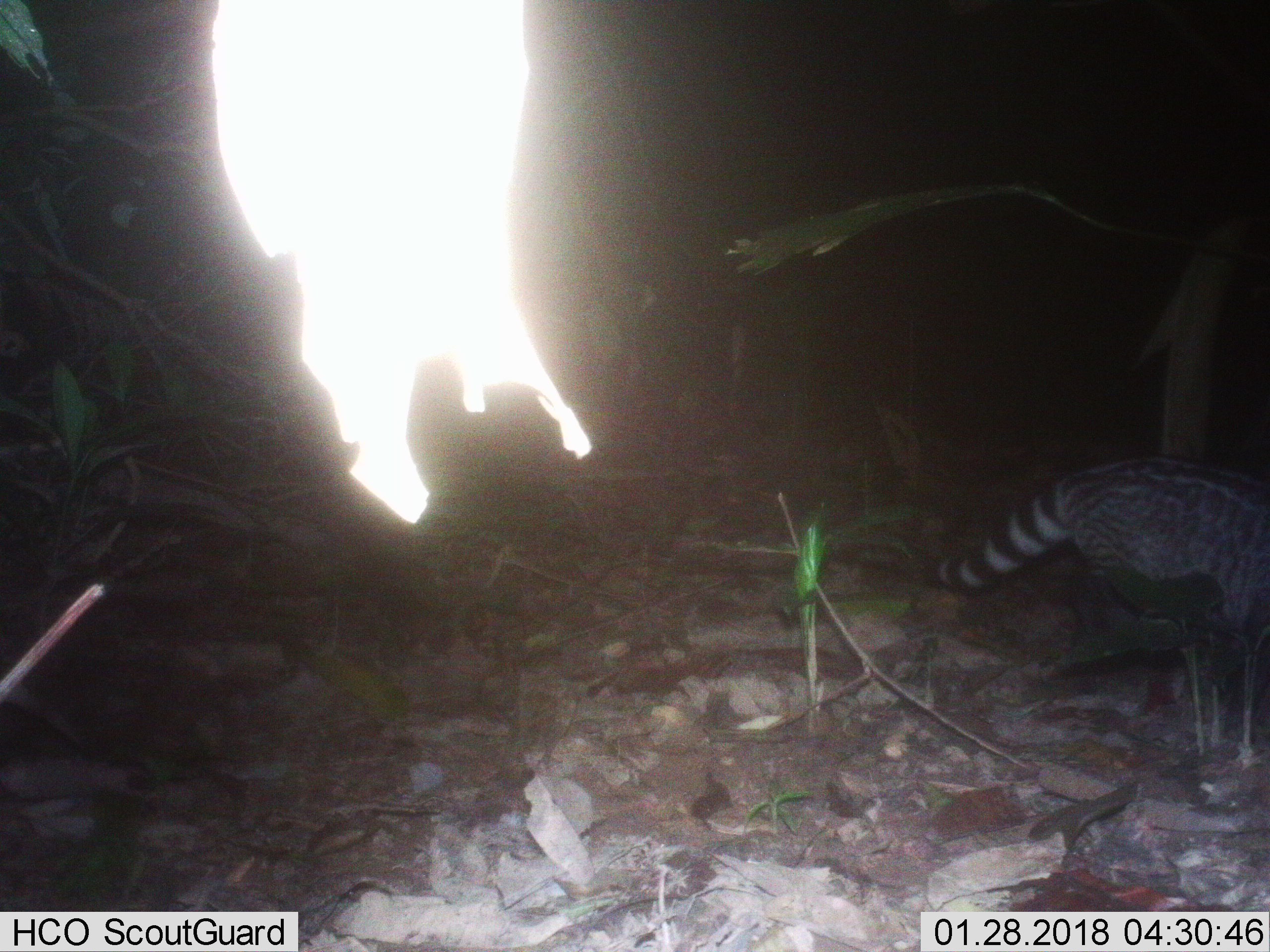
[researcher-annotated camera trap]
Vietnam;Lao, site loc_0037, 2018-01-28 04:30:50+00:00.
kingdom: Animalia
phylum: Chordata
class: Mammalia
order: Carnivora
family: Viverridae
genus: Viverra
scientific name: Viverra zibetha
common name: large indian civet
Large indian civet (Viverra zibetha). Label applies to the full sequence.